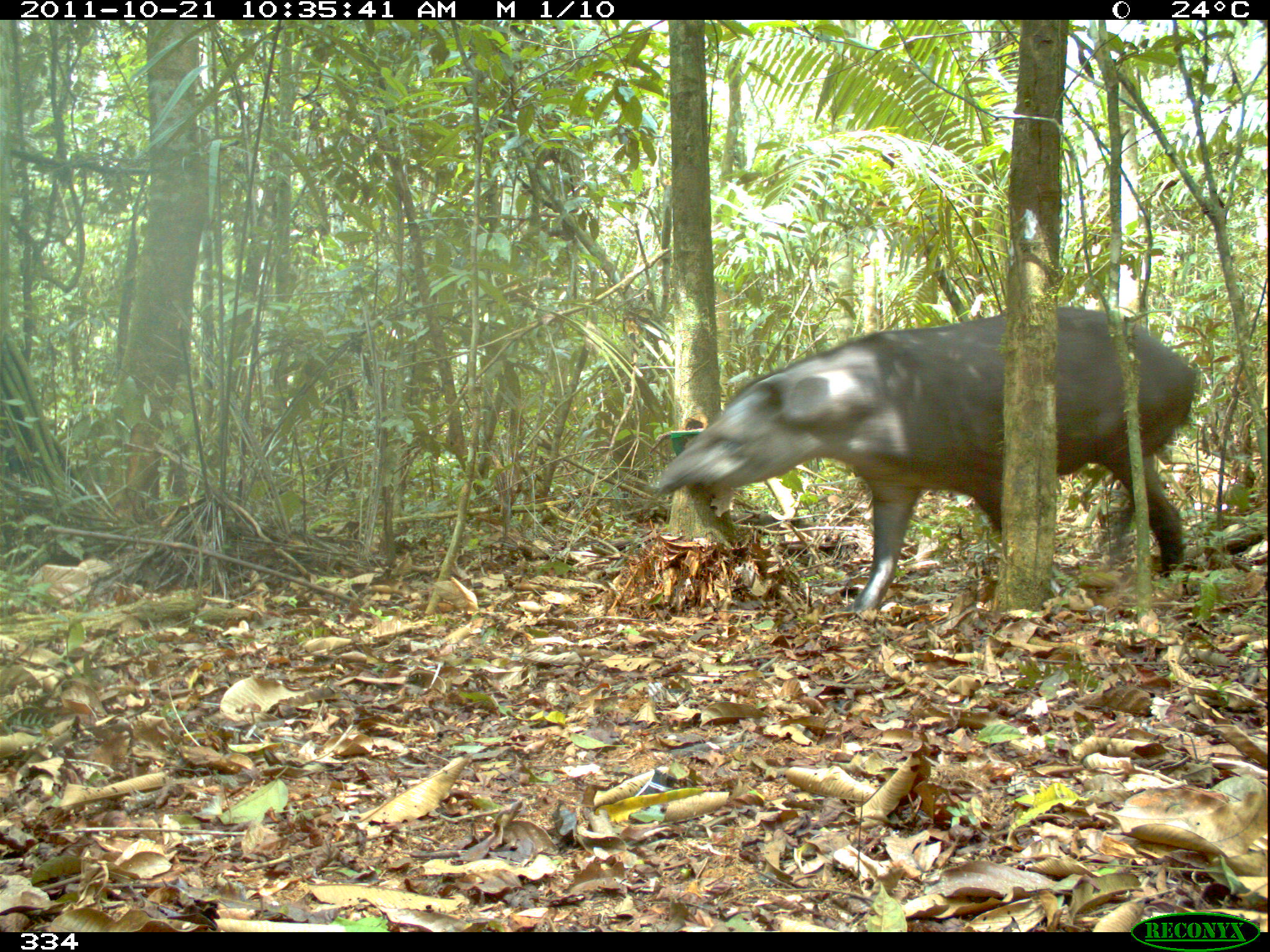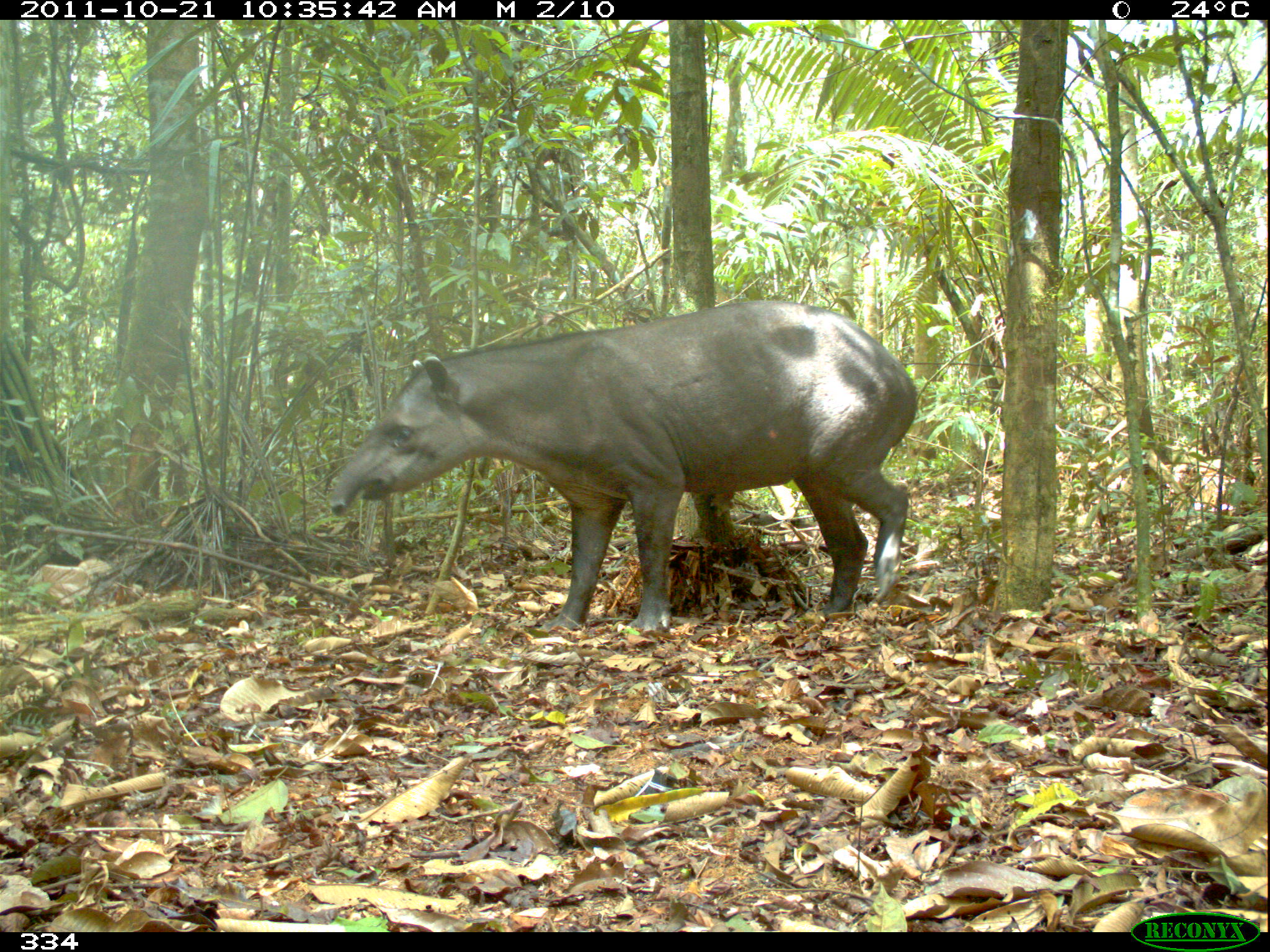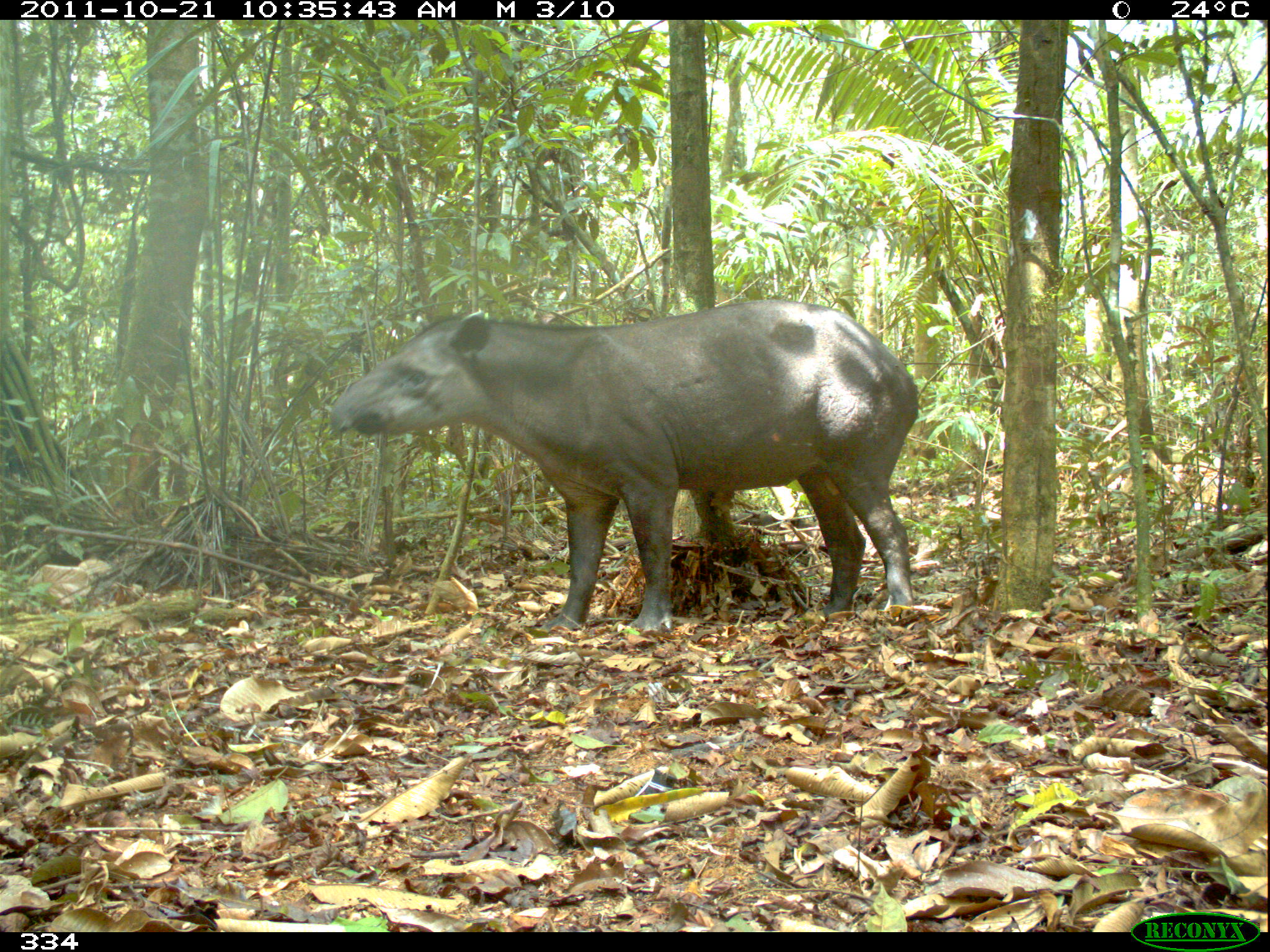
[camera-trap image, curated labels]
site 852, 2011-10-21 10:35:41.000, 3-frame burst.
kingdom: Animalia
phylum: Chordata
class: Mammalia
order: Perissodactyla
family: Tapiridae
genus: Tapirus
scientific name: Tapirus terrestris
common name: south american tapir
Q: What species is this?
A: Tapirus terrestris (south american tapir).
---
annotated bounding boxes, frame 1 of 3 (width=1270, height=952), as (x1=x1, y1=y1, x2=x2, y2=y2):
tapirus terrestris: (x1=642, y1=303, x2=1200, y2=615)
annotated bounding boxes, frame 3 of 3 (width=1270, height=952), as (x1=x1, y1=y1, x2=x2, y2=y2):
tapirus terrestris: (x1=326, y1=293, x2=919, y2=636)